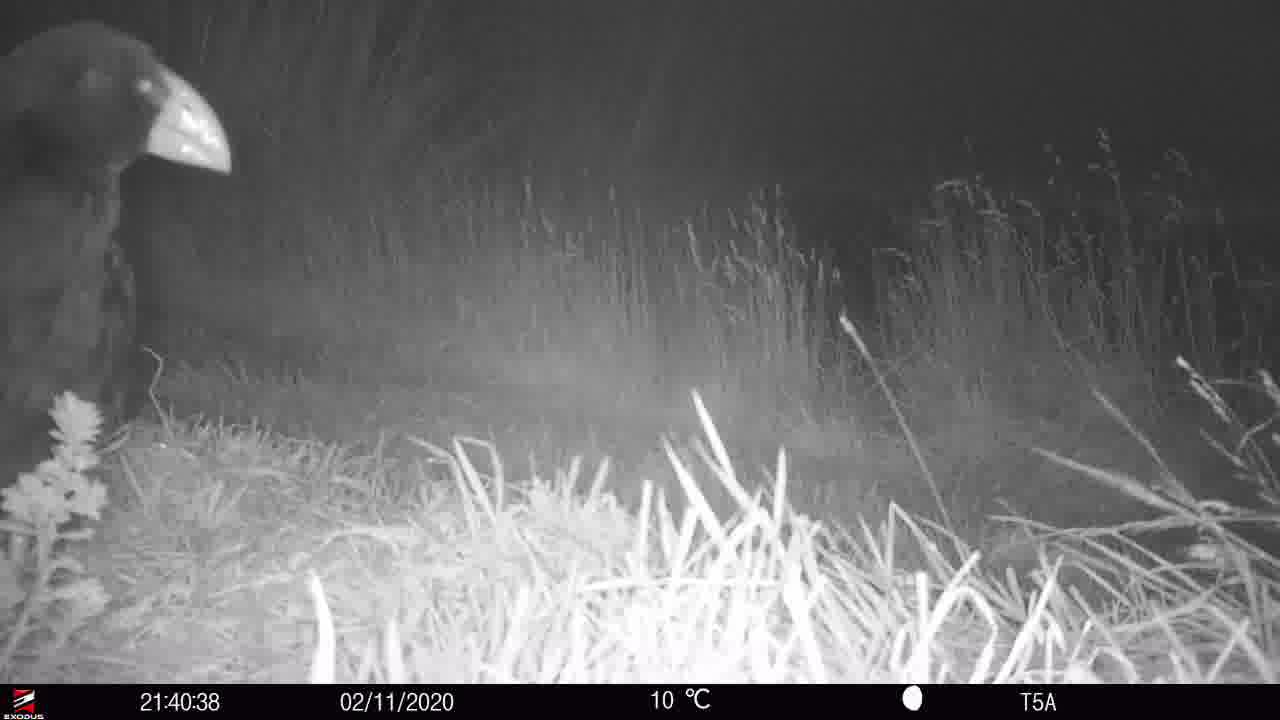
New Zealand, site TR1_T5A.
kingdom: Animalia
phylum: Chordata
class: Aves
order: Gruiformes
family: Rallidae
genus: Porphyrio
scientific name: Porphyrio mantelli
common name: takahe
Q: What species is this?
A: Takahe (Porphyrio mantelli).